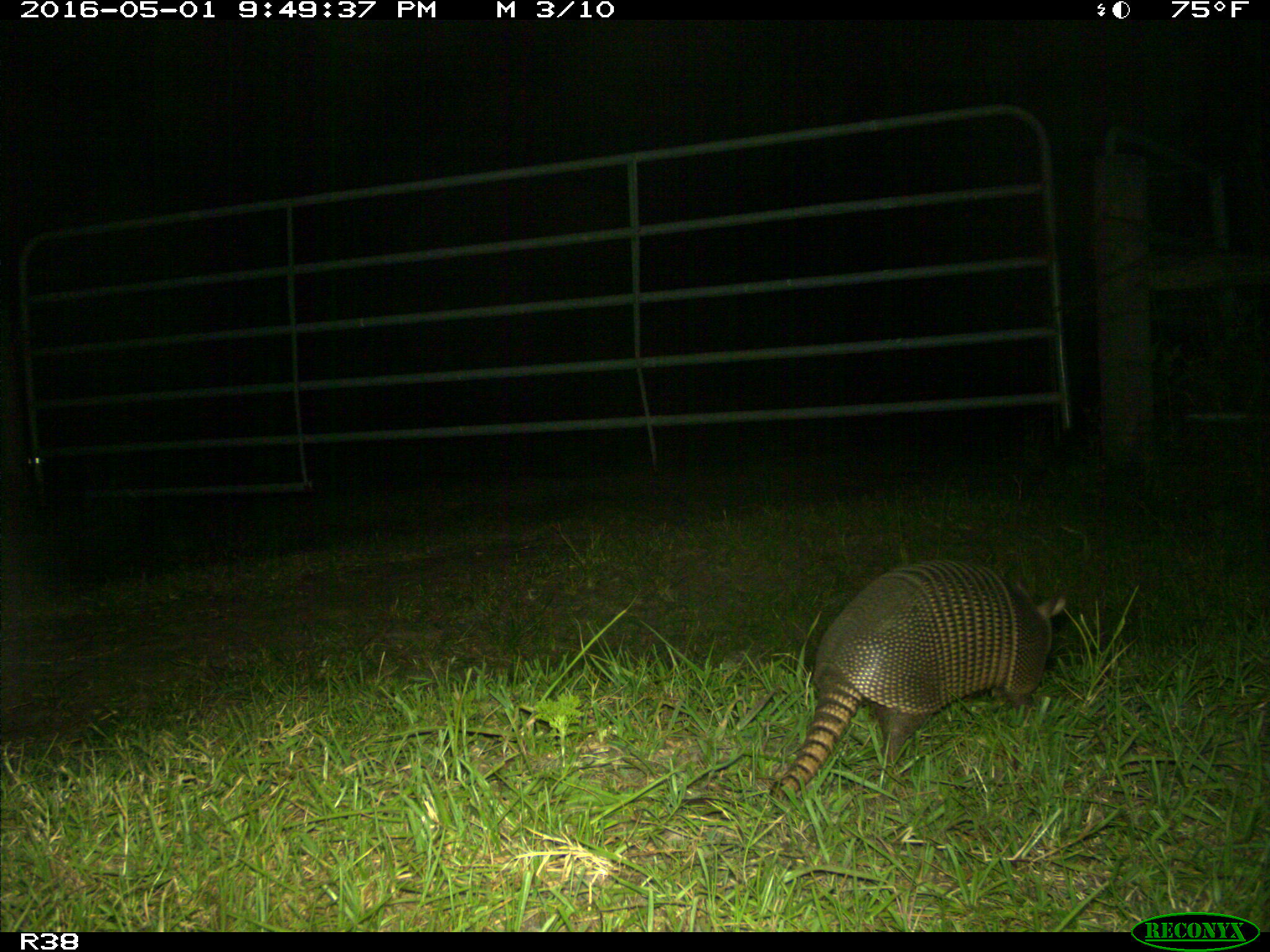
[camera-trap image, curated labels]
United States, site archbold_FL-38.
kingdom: Animalia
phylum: Chordata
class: Mammalia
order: Cingulata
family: Dasypodidae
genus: Dasypus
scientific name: Dasypus novemcinctus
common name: nine-banded armadillo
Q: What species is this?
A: Dasypus novemcinctus (nine-banded armadillo).